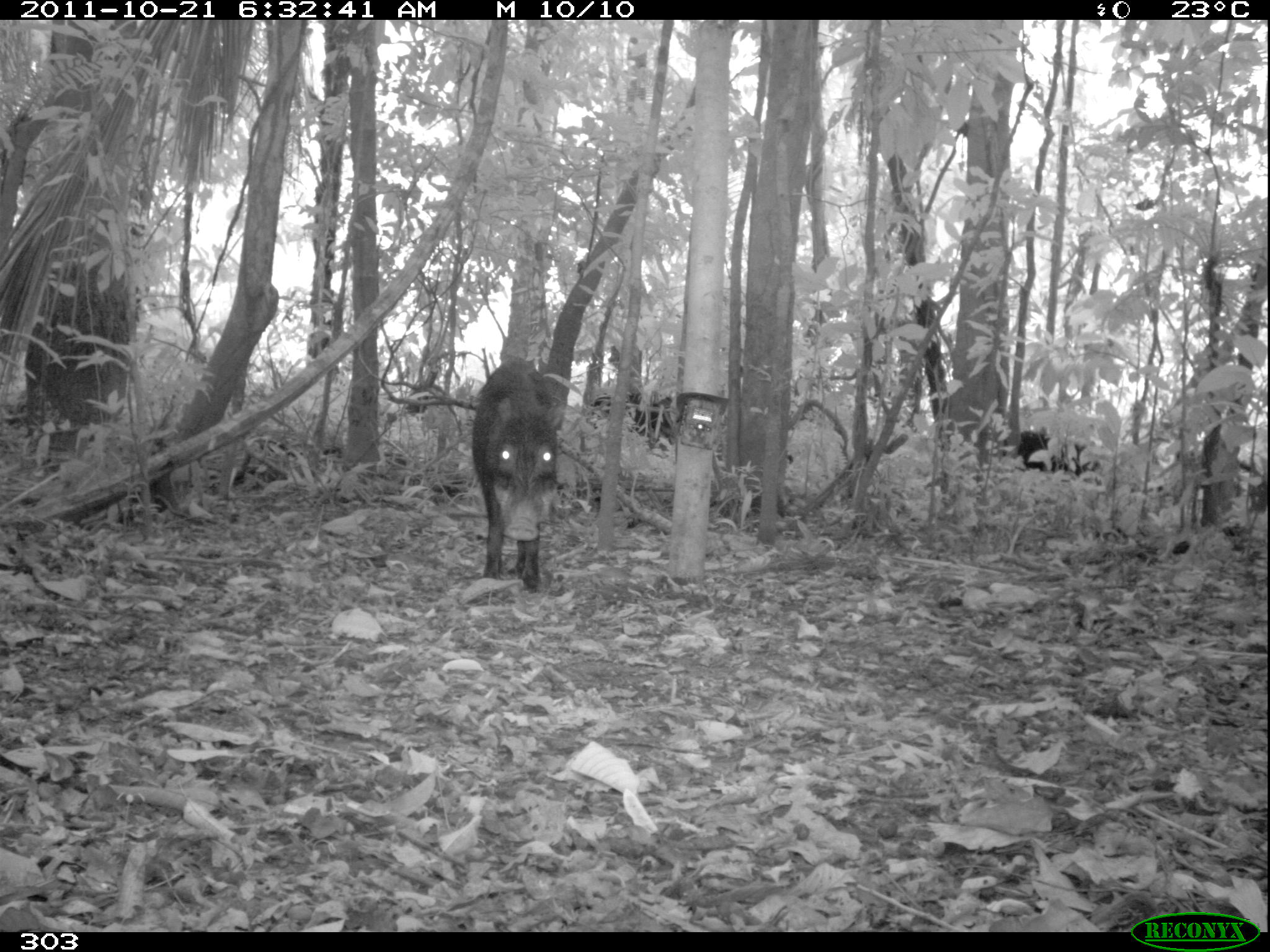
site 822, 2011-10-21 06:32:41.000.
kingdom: Animalia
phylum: Chordata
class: Mammalia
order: Artiodactyla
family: Tayassuidae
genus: Tayassu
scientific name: Tayassu pecari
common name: white-lipped peccary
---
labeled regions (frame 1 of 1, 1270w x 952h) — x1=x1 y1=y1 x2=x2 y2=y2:
tayassu pecari: x1=468 y1=357 x2=565 y2=588; x1=1000 y1=428 x2=1102 y2=484; x1=588 y1=396 x2=676 y2=454